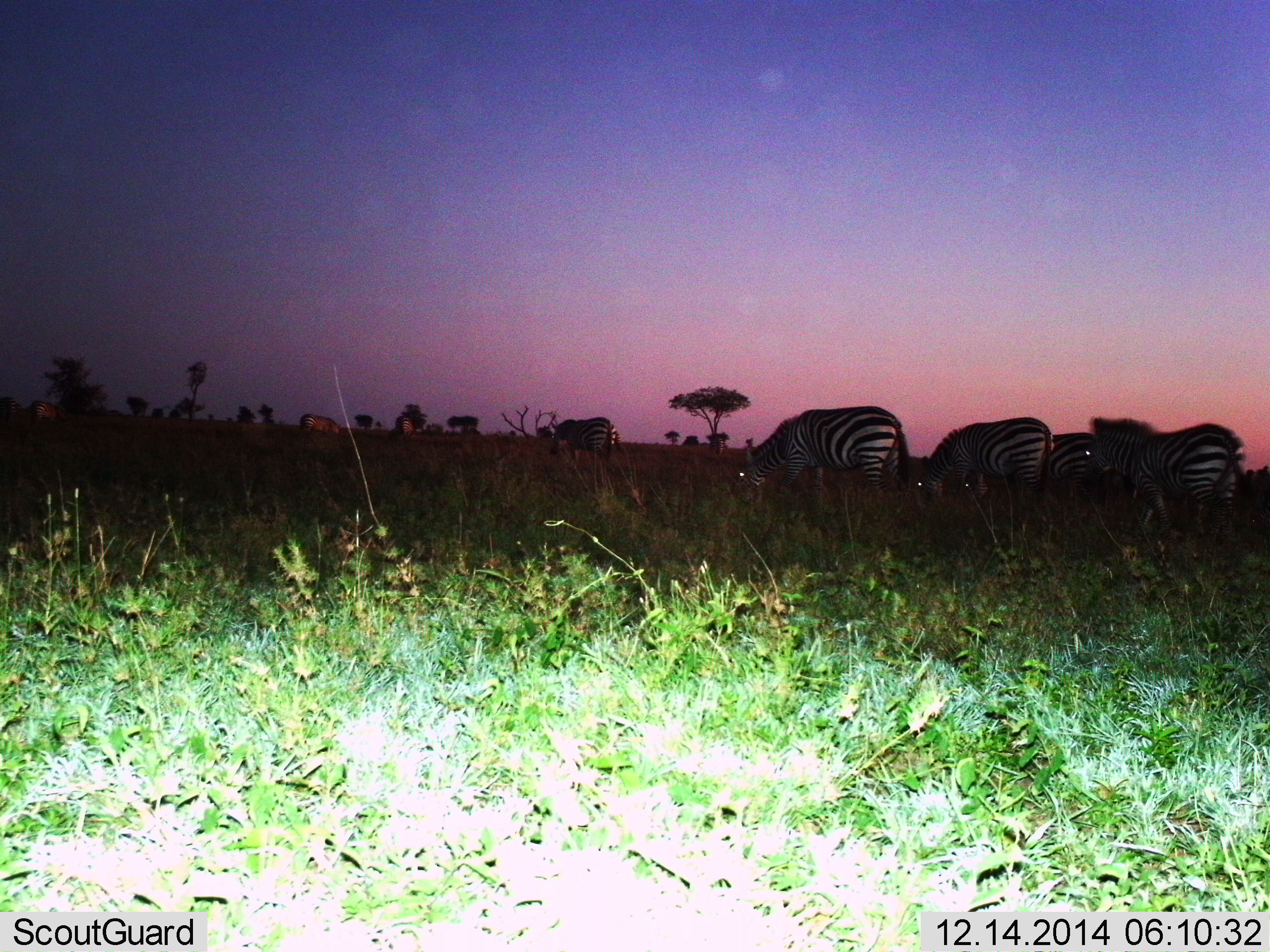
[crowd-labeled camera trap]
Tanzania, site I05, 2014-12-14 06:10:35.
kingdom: Animalia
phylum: Chordata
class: Mammalia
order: Perissodactyla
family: Equidae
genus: Equus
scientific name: Equus quagga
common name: plains zebra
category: zebra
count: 6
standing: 18%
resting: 0%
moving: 27%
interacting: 0%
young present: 0%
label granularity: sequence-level